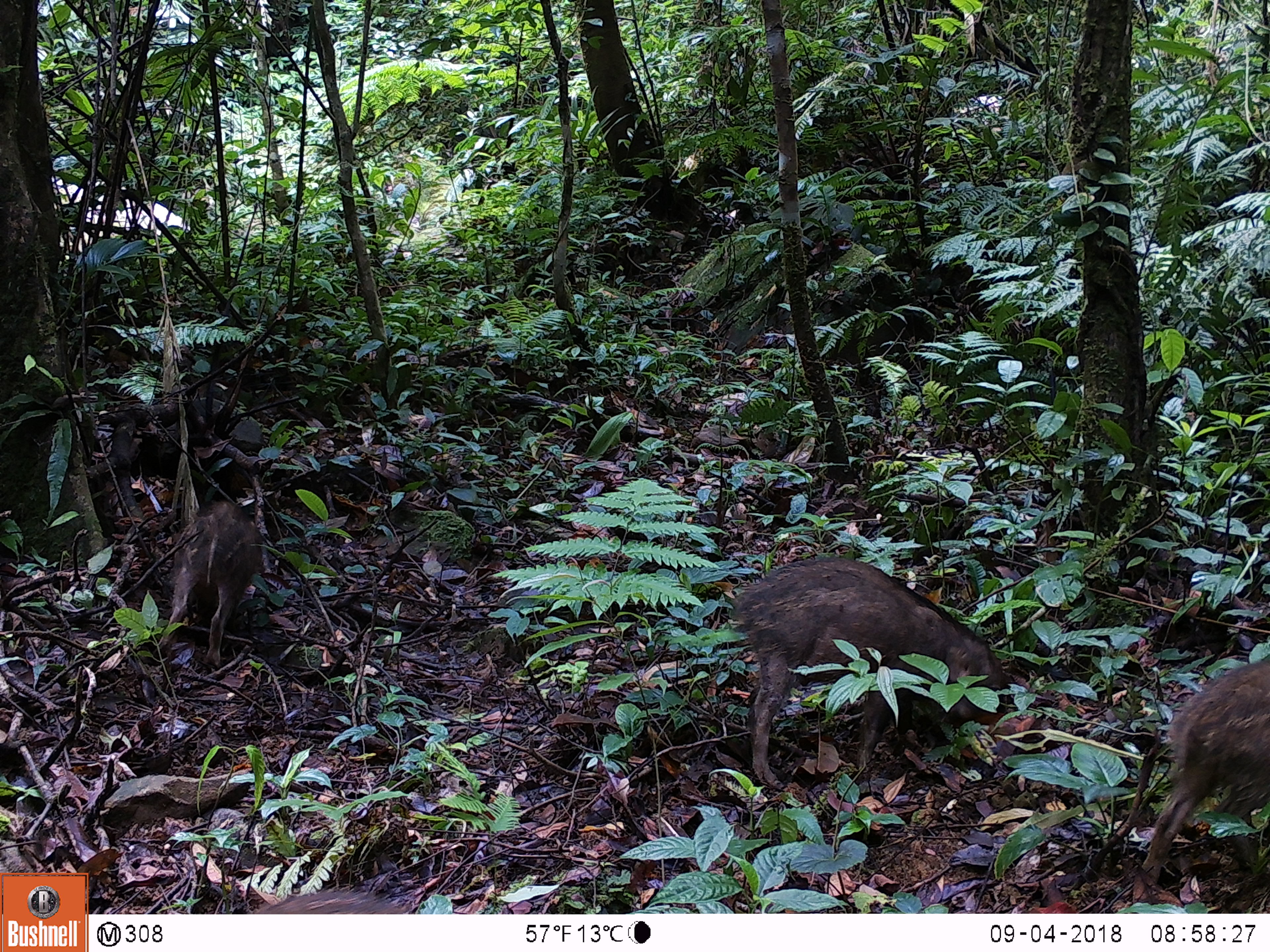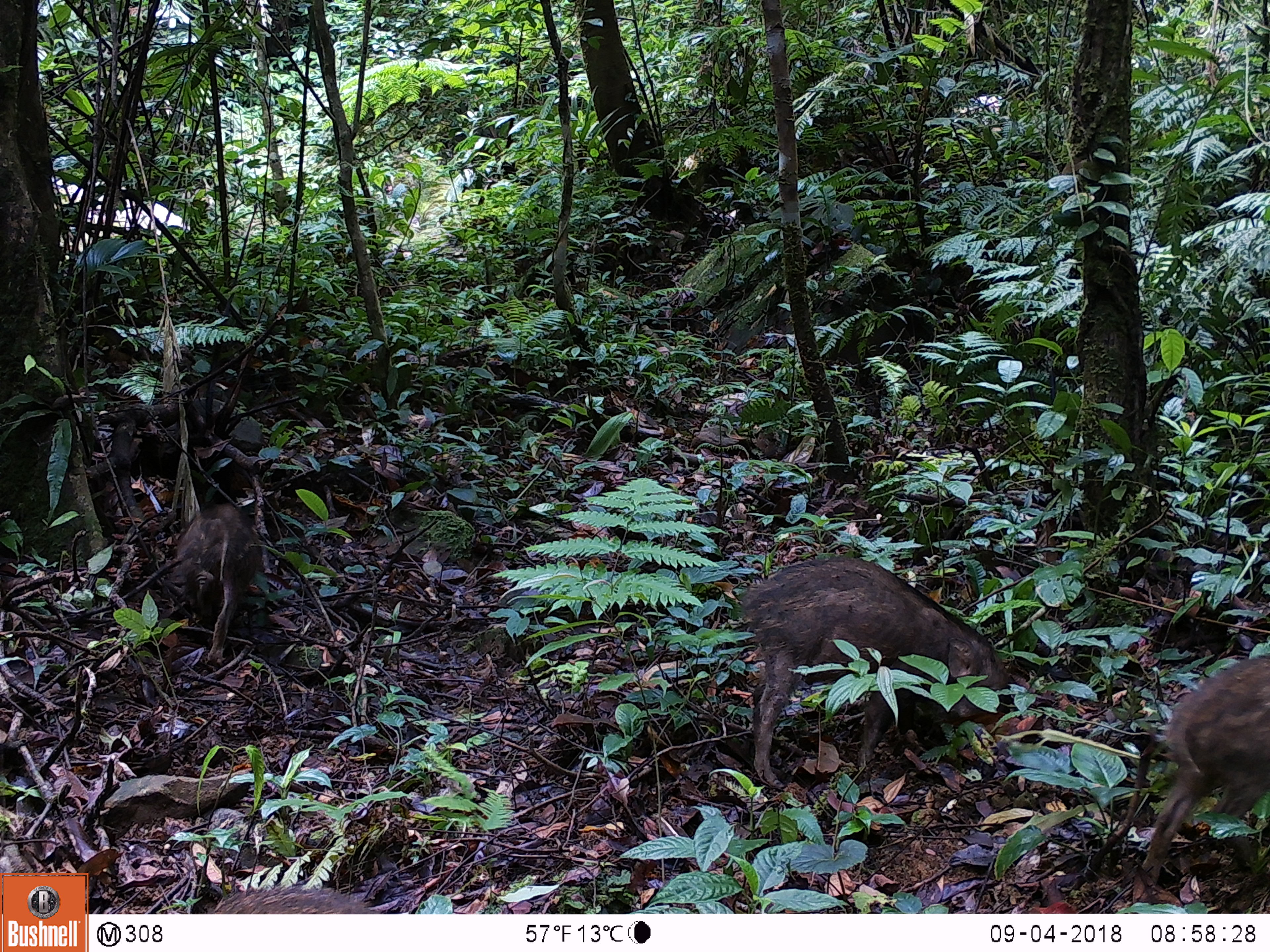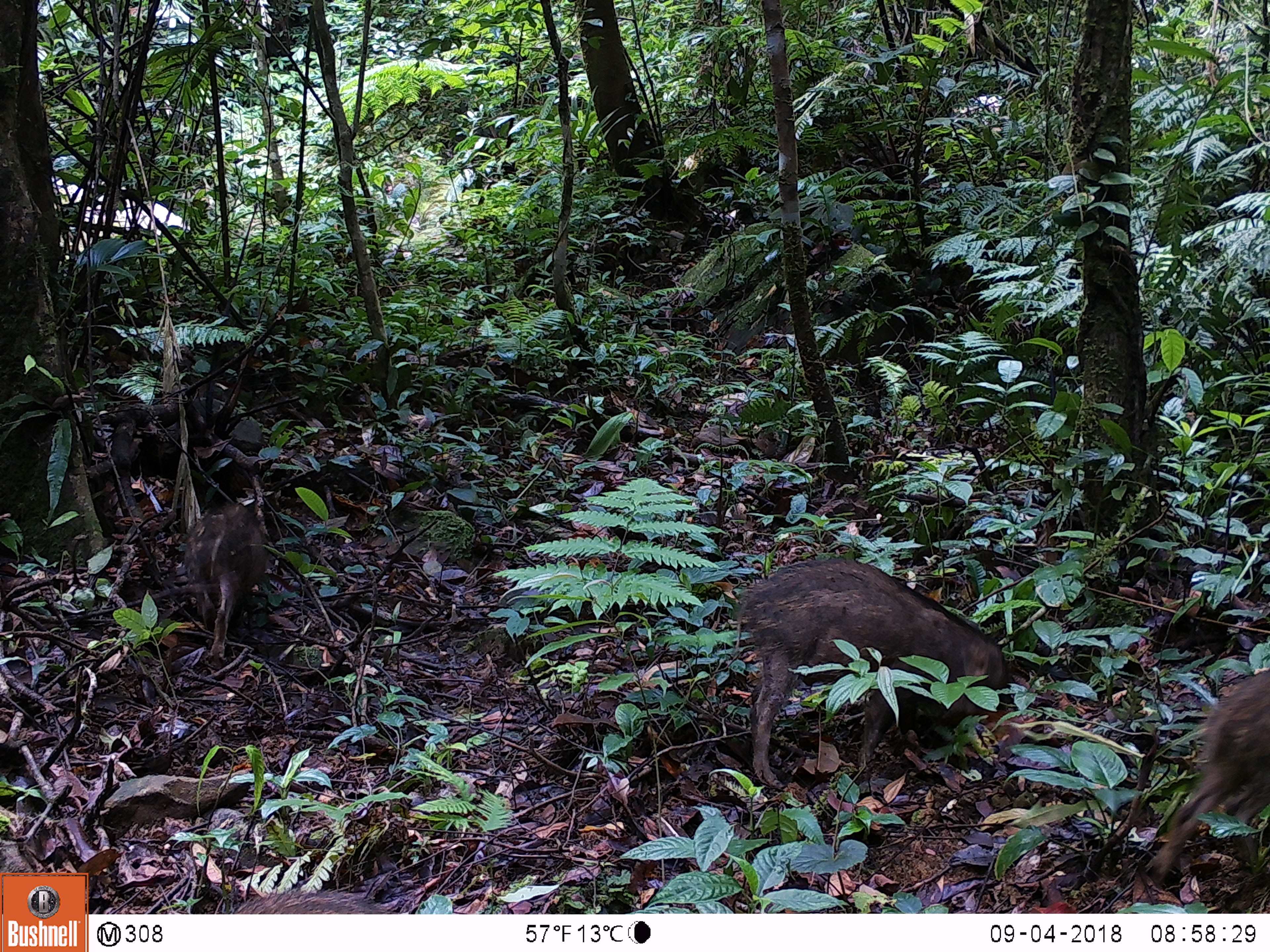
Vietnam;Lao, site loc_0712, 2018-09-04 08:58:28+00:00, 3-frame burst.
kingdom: Animalia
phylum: Chordata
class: Mammalia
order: Artiodactyla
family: Suidae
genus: Sus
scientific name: Sus scrofa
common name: eurasian wild pig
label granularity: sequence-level